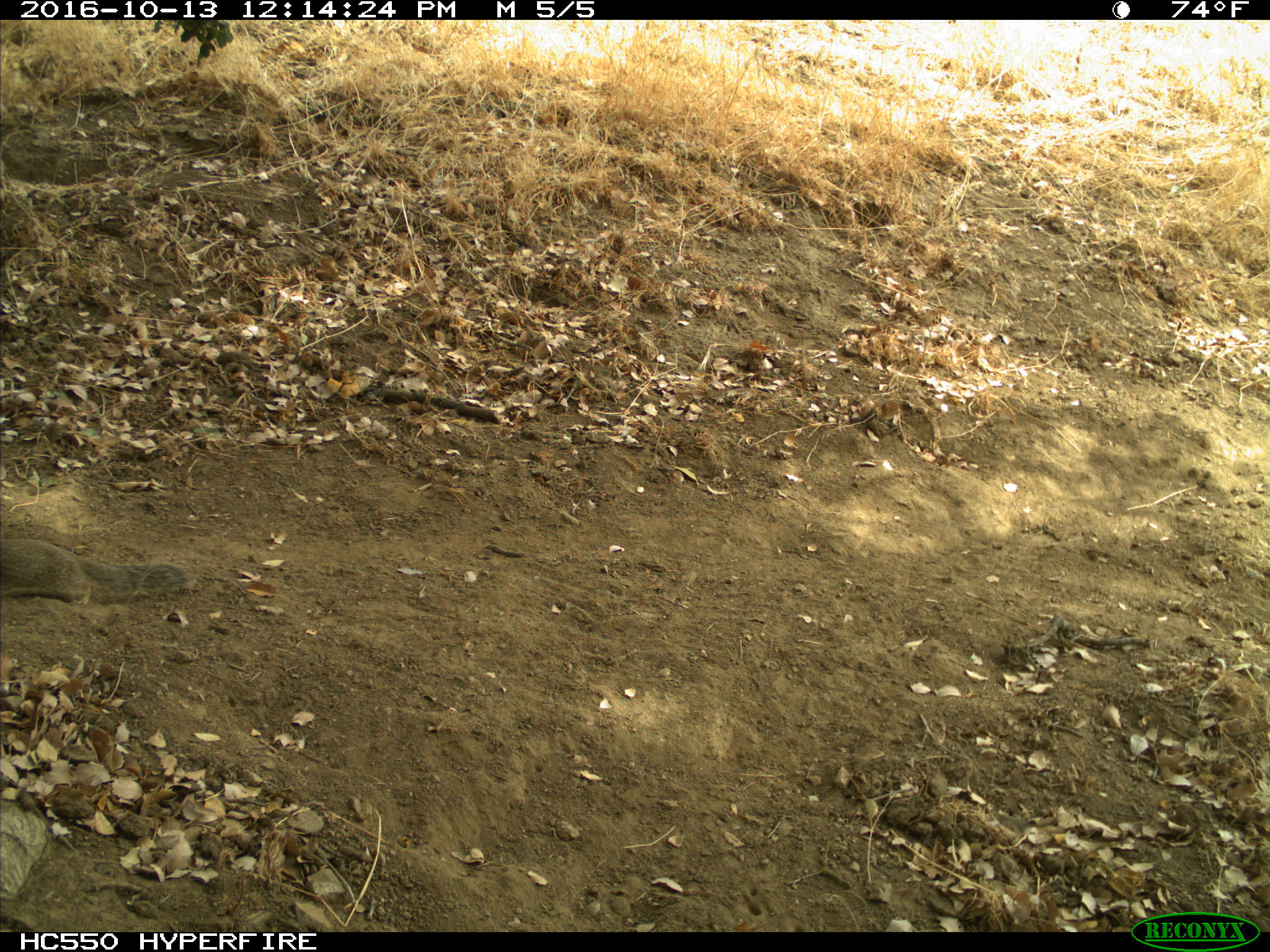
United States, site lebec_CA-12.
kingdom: Animalia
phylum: Chordata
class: Mammalia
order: Rodentia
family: Sciuridae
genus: Otospermophilus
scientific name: Otospermophilus beecheyi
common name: california ground squirrel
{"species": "Otospermophilus beecheyi (california ground squirrel)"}